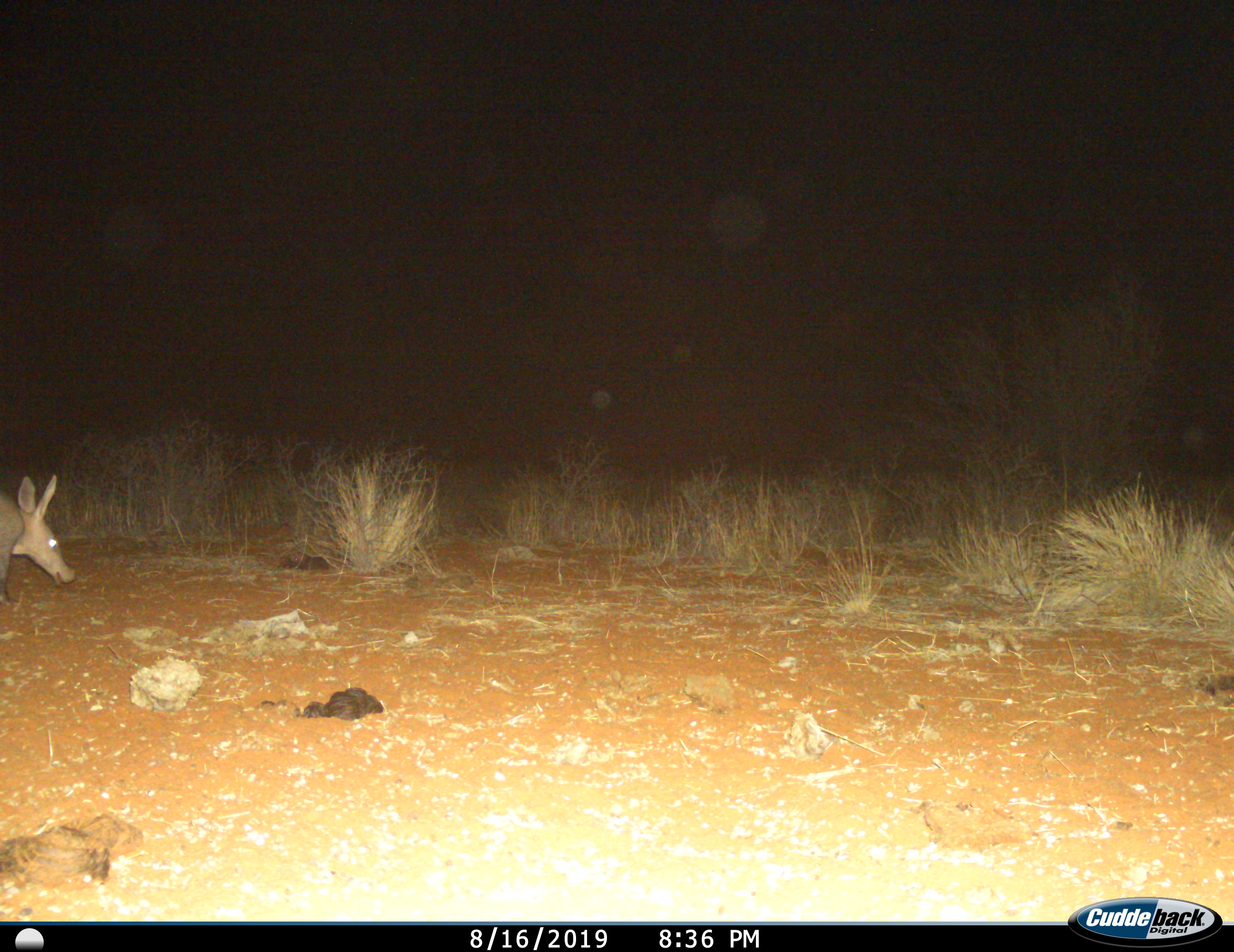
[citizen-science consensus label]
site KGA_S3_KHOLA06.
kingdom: Animalia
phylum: Chordata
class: Mammalia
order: Tubulidentata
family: Orycteropodidae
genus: Orycteropus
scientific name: Orycteropus afer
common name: aardvark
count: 1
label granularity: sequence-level